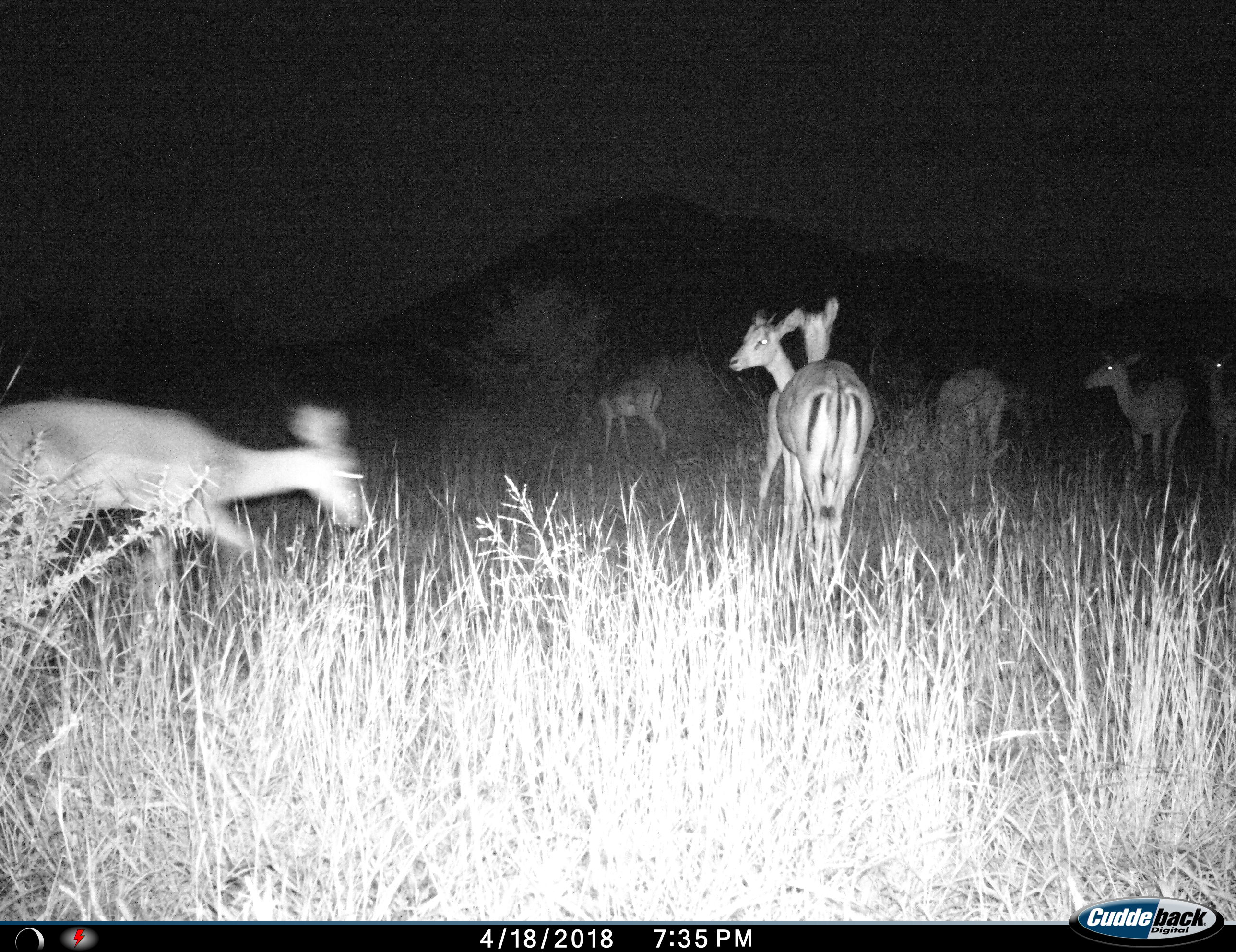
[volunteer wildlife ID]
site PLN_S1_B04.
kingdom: Animalia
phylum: Chordata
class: Mammalia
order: Artiodactyla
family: Bovidae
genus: Aepyceros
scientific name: Aepyceros melampus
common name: impala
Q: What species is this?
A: Impala (Aepyceros melampus).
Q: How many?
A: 7.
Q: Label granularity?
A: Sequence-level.